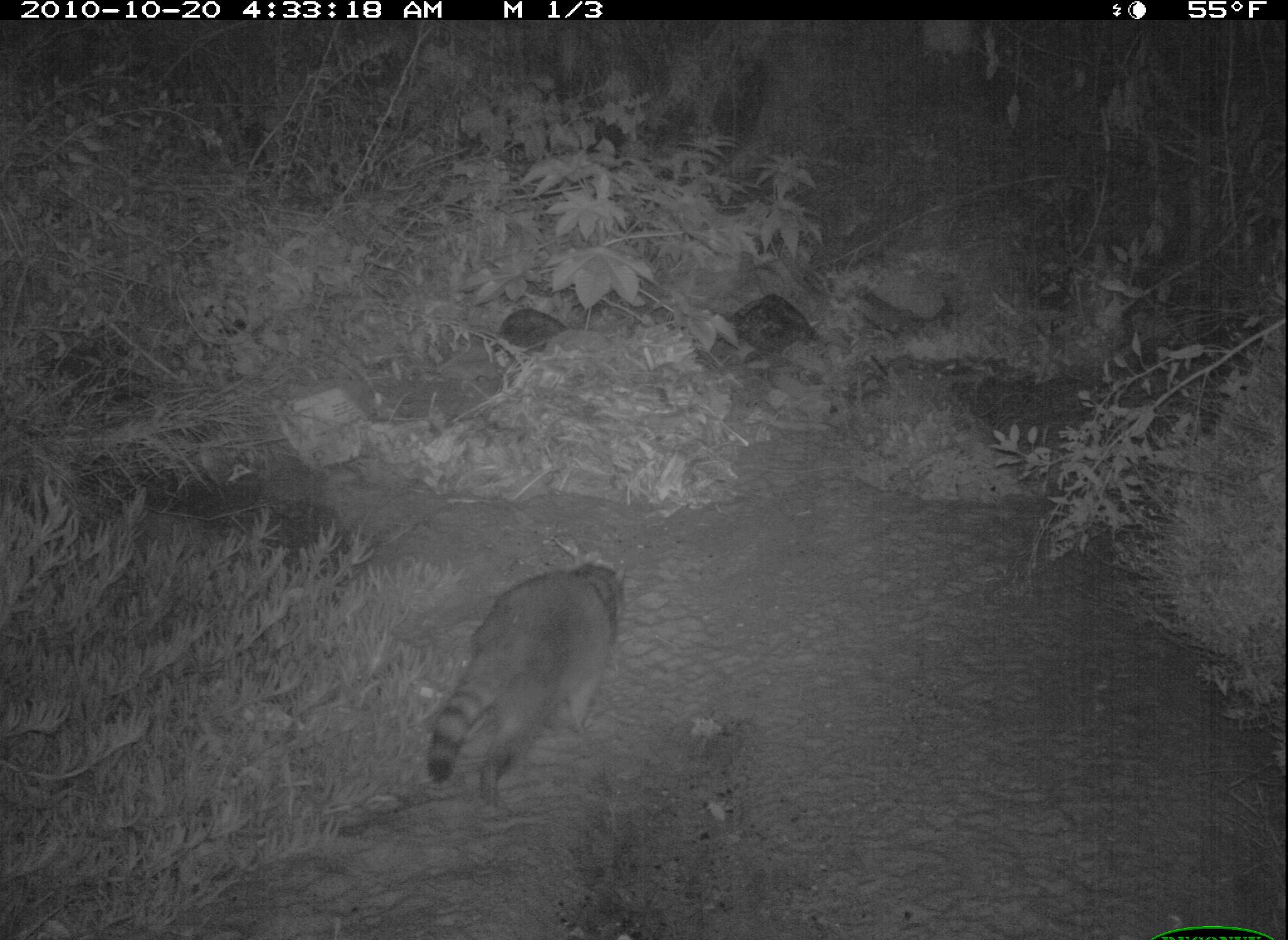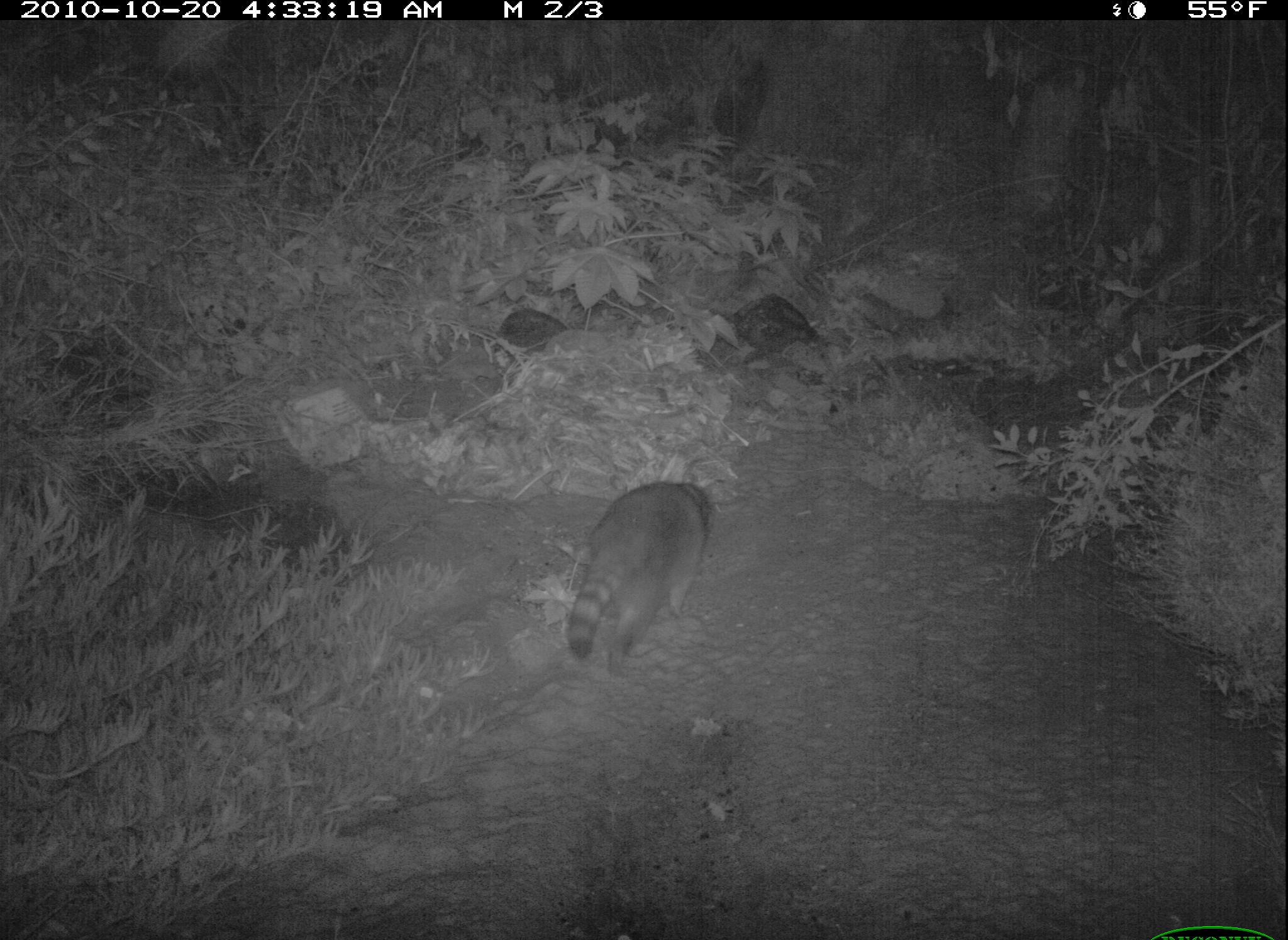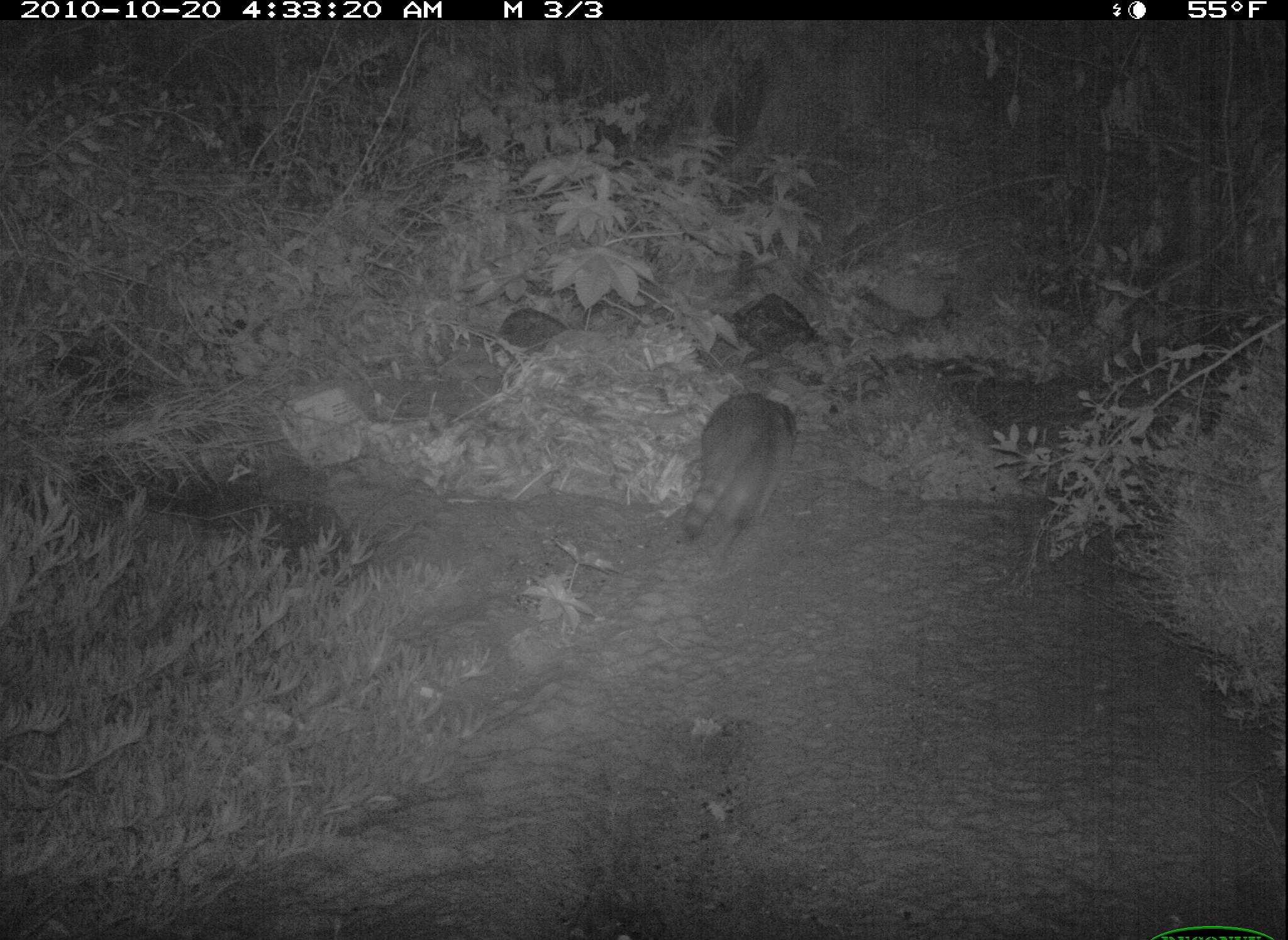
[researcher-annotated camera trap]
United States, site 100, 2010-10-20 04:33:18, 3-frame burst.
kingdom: Animalia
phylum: Chordata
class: Mammalia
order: Carnivora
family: Procyonidae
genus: Procyon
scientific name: Procyon lotor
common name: raccoon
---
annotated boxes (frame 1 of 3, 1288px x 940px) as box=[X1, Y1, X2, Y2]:
raccoon: box=[415, 541, 638, 810]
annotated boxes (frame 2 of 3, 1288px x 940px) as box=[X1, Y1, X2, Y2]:
raccoon: box=[561, 455, 725, 675]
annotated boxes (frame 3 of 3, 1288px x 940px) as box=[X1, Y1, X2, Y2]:
raccoon: box=[679, 388, 798, 569]